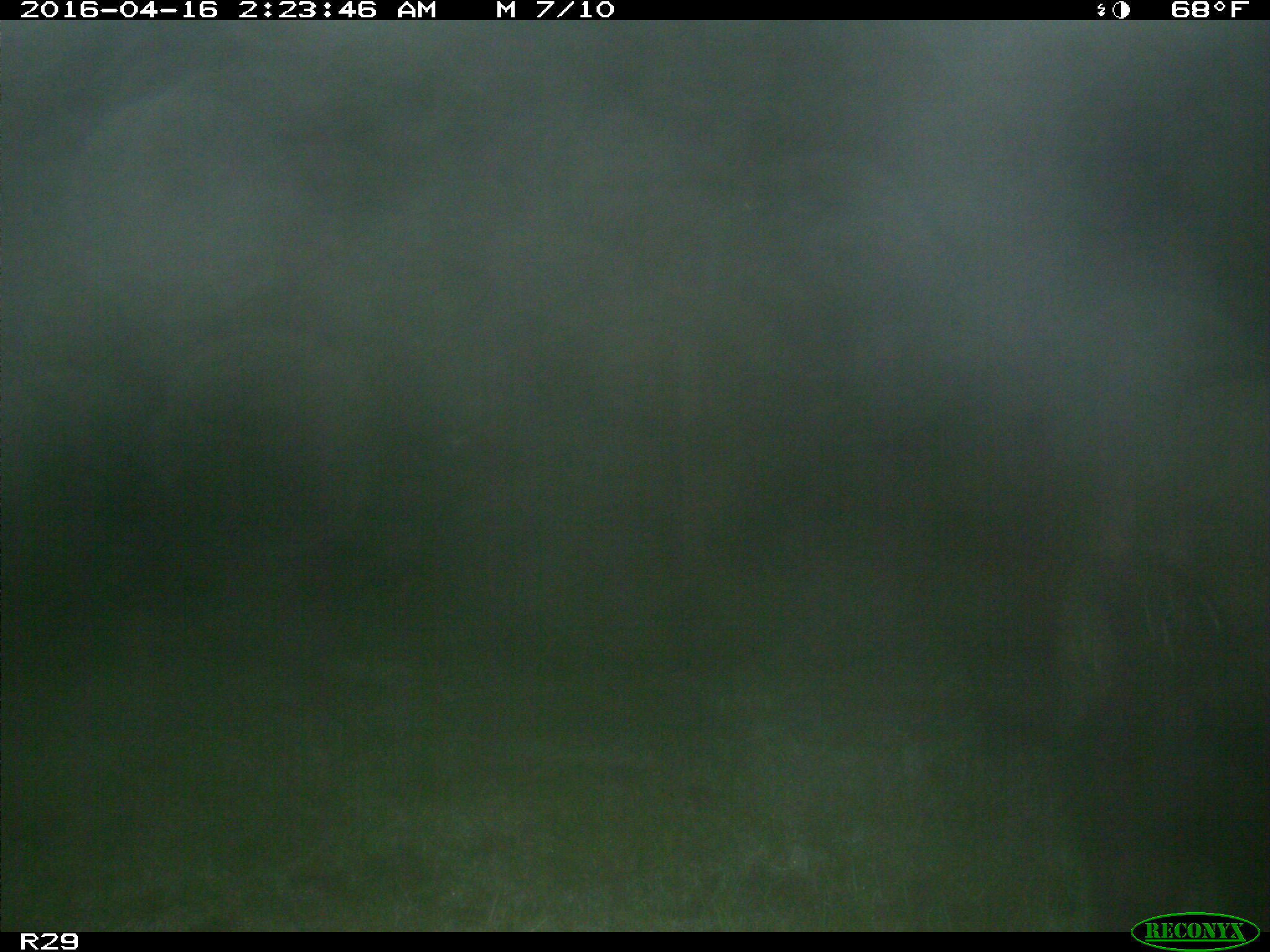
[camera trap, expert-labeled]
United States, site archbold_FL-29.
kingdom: Animalia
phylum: Chordata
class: Mammalia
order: Artiodactyla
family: Suidae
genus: Sus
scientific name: Sus scrofa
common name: wild boar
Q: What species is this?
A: Sus scrofa (wild boar).